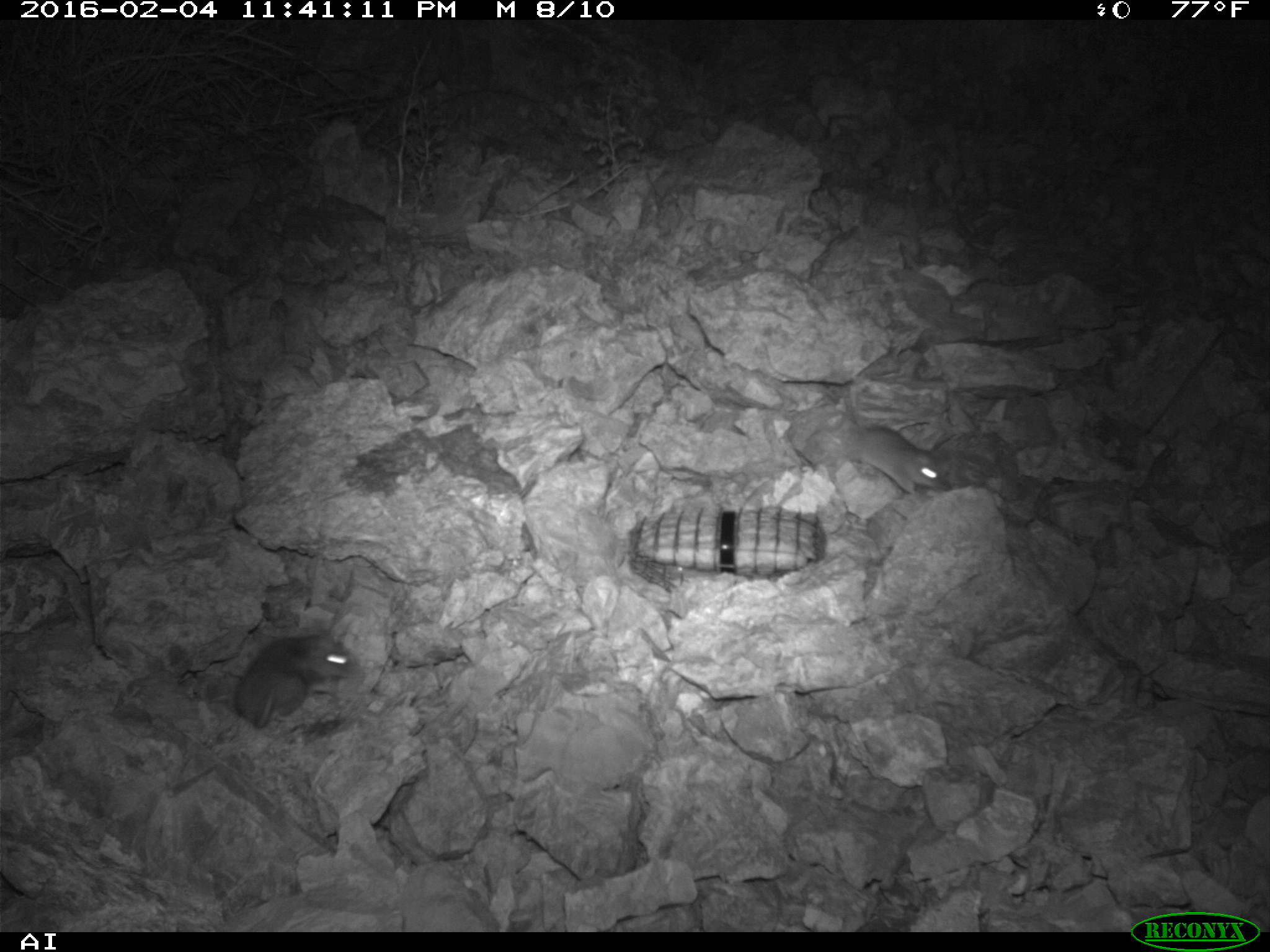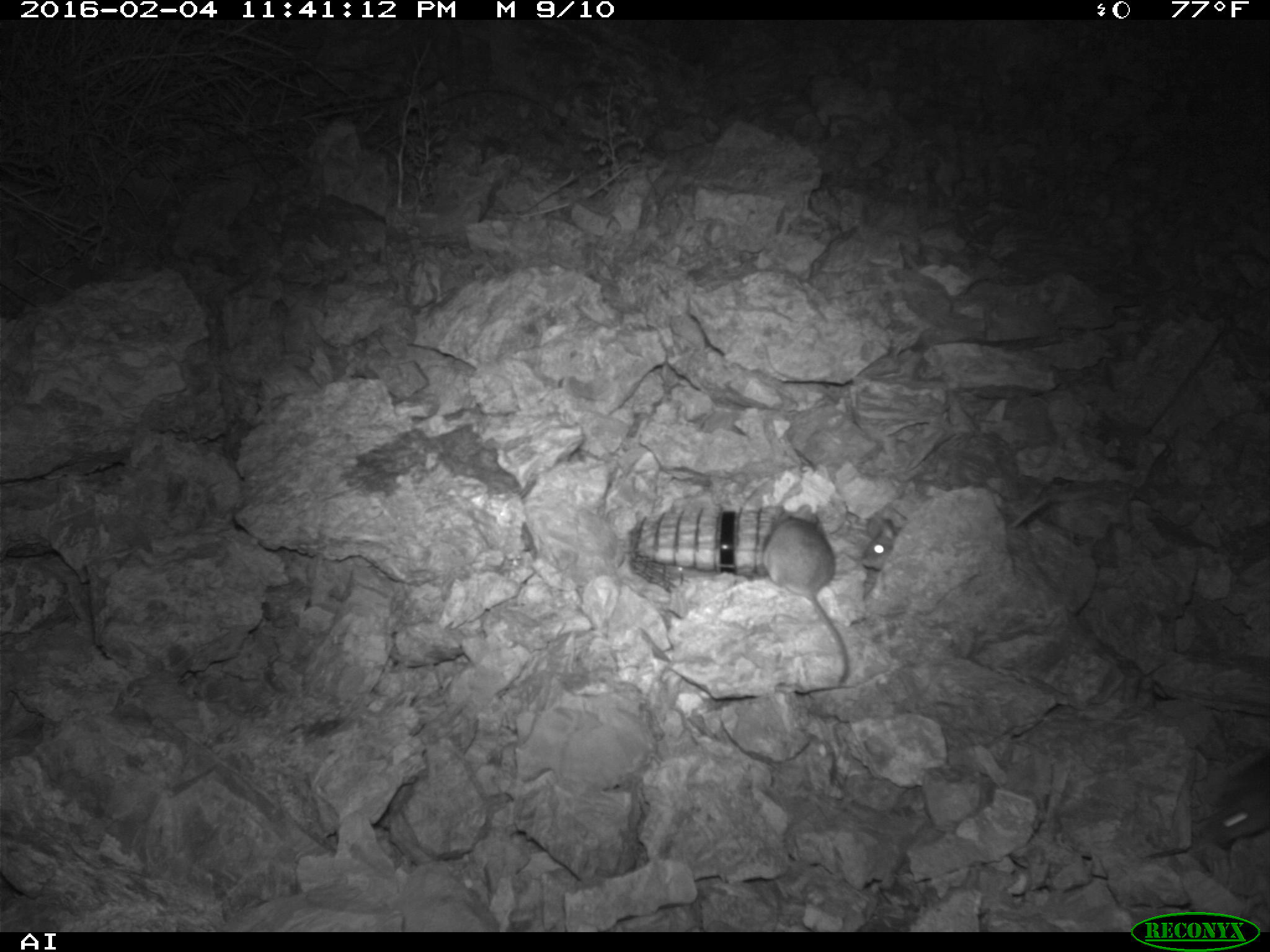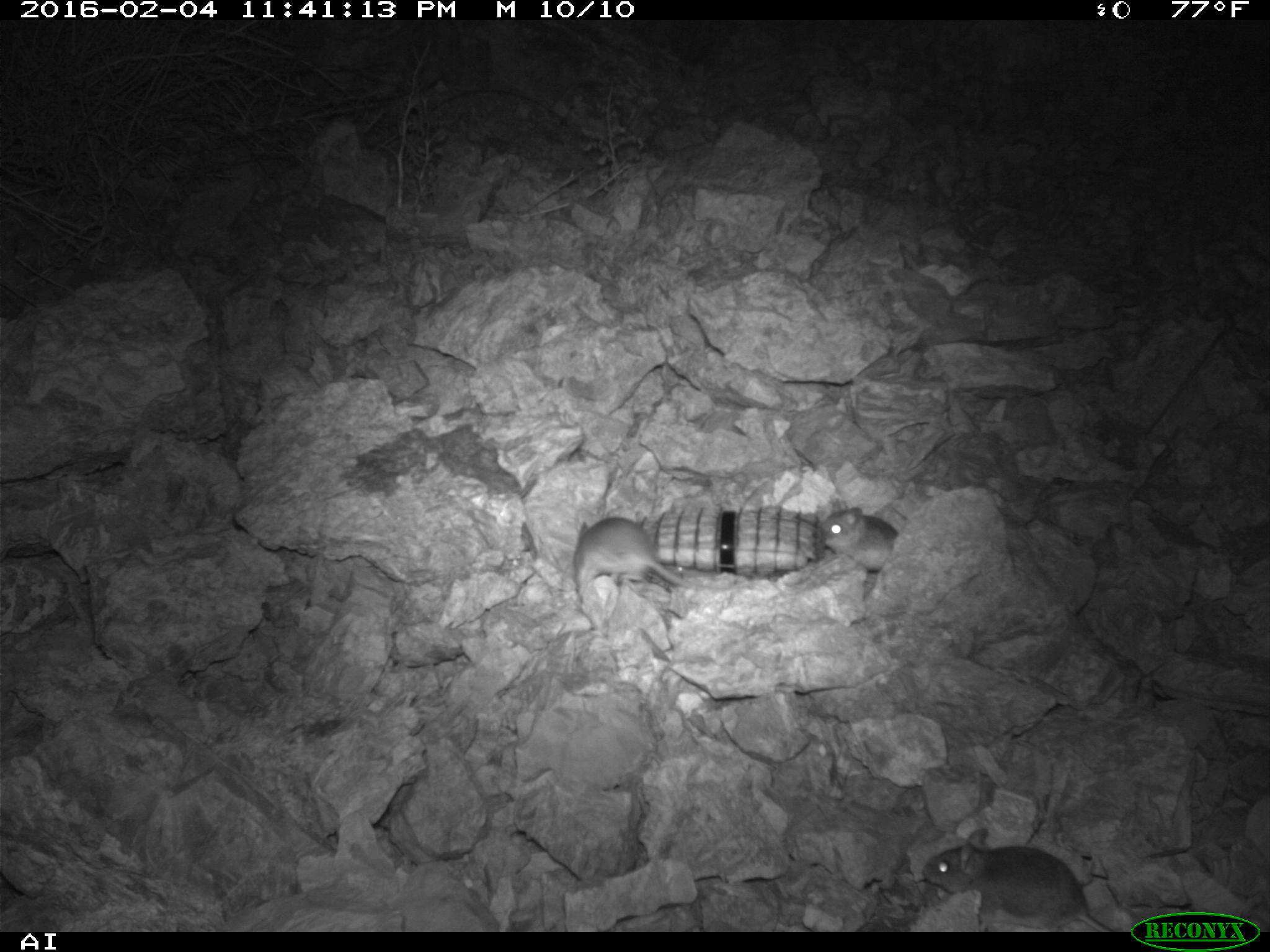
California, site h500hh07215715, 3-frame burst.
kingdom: Animalia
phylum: Chordata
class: Mammalia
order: Rodentia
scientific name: Rodentia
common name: rodent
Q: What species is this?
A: Rodent (Rodentia).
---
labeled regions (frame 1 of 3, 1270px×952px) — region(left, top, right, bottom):
rodent: region(207, 621, 351, 728); region(836, 367, 952, 495)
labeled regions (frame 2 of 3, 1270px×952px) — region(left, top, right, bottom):
rodent: region(761, 505, 850, 682); region(860, 498, 1050, 570); region(1207, 752, 1269, 844)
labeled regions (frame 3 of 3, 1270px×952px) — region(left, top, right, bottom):
rodent: region(922, 829, 1114, 932); region(573, 518, 766, 597); region(819, 498, 899, 571)